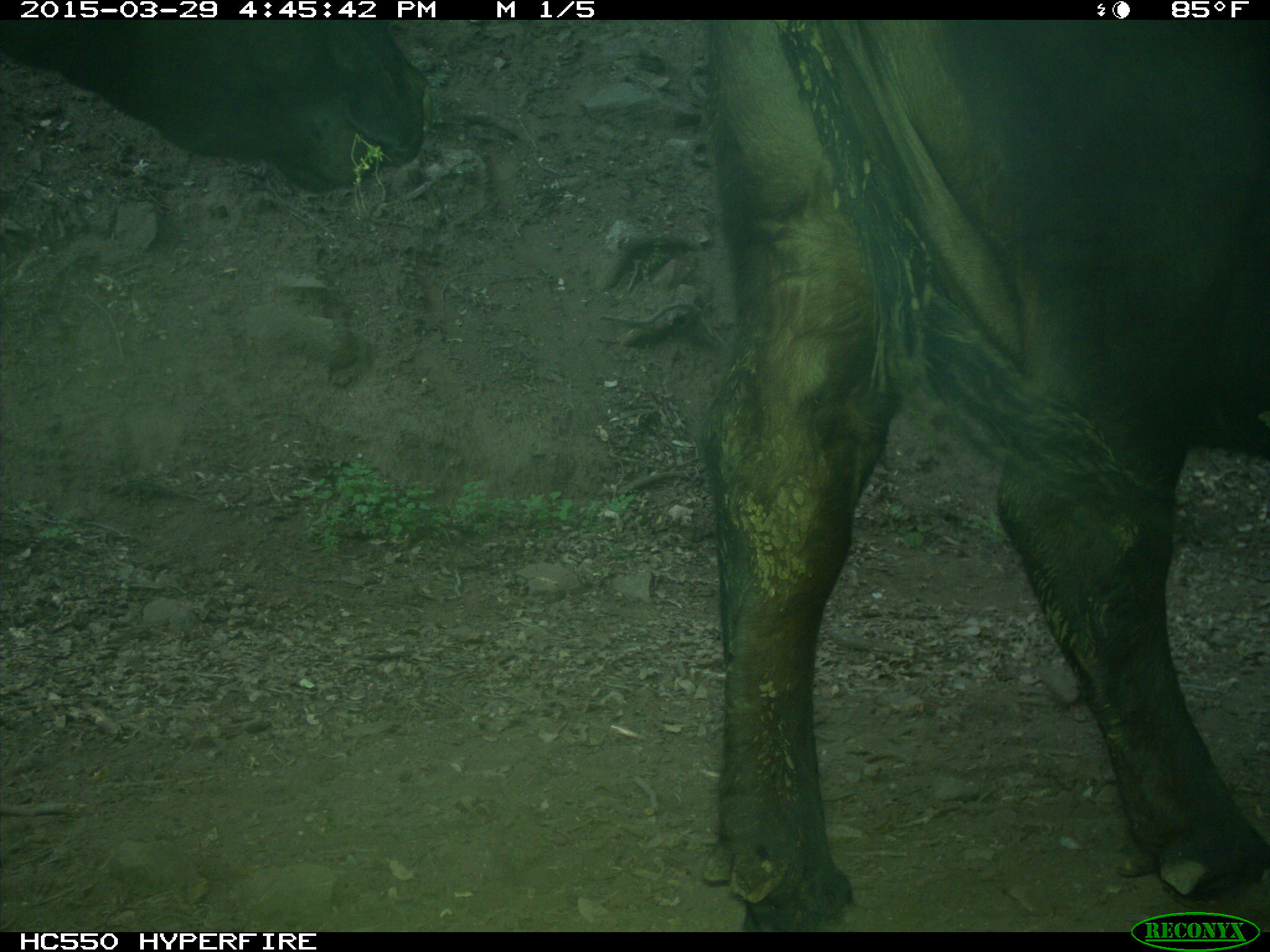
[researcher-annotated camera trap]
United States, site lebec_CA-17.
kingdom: Animalia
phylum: Chordata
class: Mammalia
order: Artiodactyla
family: Bovidae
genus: Bos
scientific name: Bos taurus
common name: domestic cow